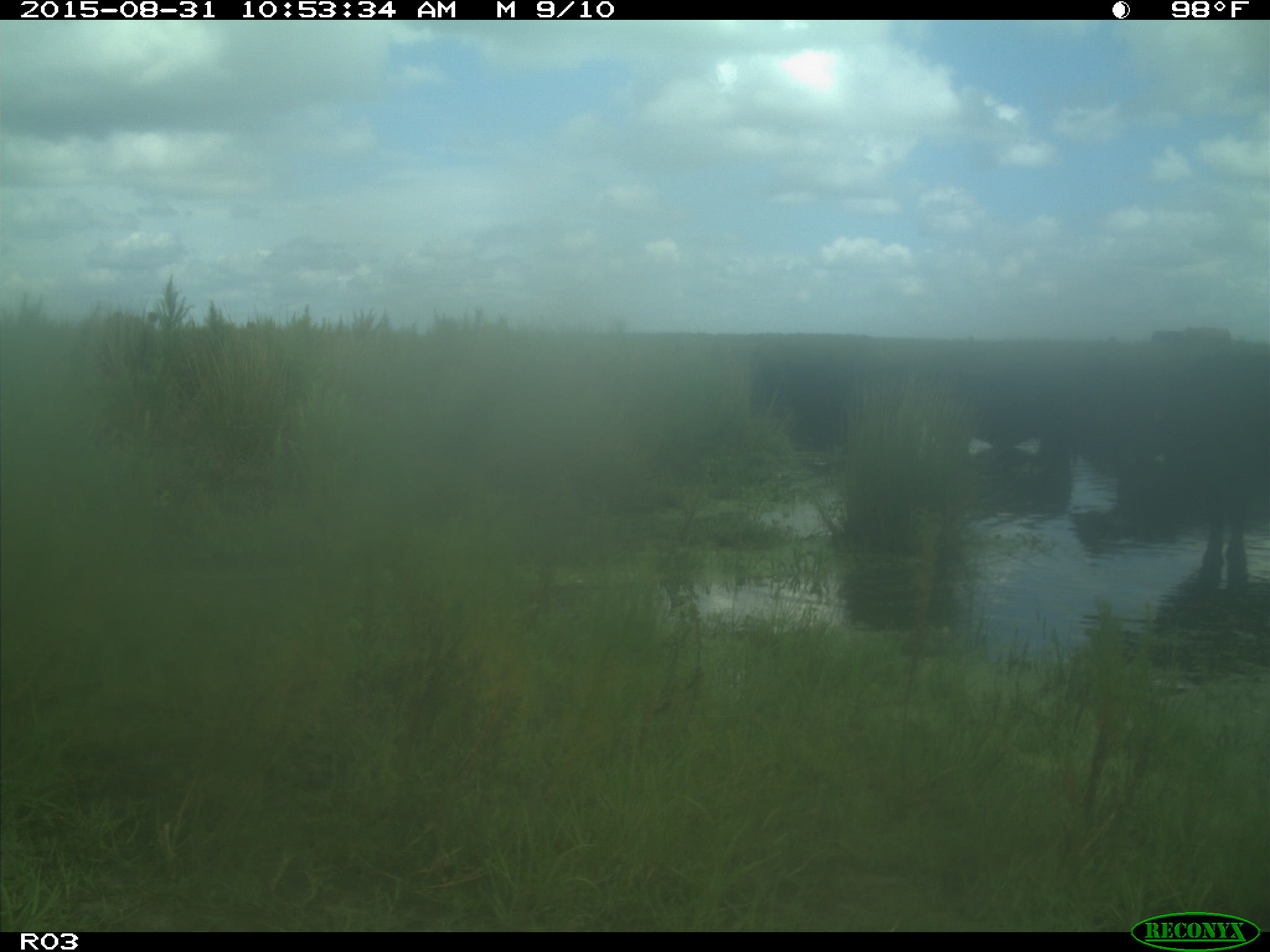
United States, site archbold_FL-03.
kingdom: Animalia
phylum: Chordata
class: Mammalia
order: Artiodactyla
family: Bovidae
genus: Bos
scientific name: Bos taurus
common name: domestic cow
Bos taurus (domestic cow).